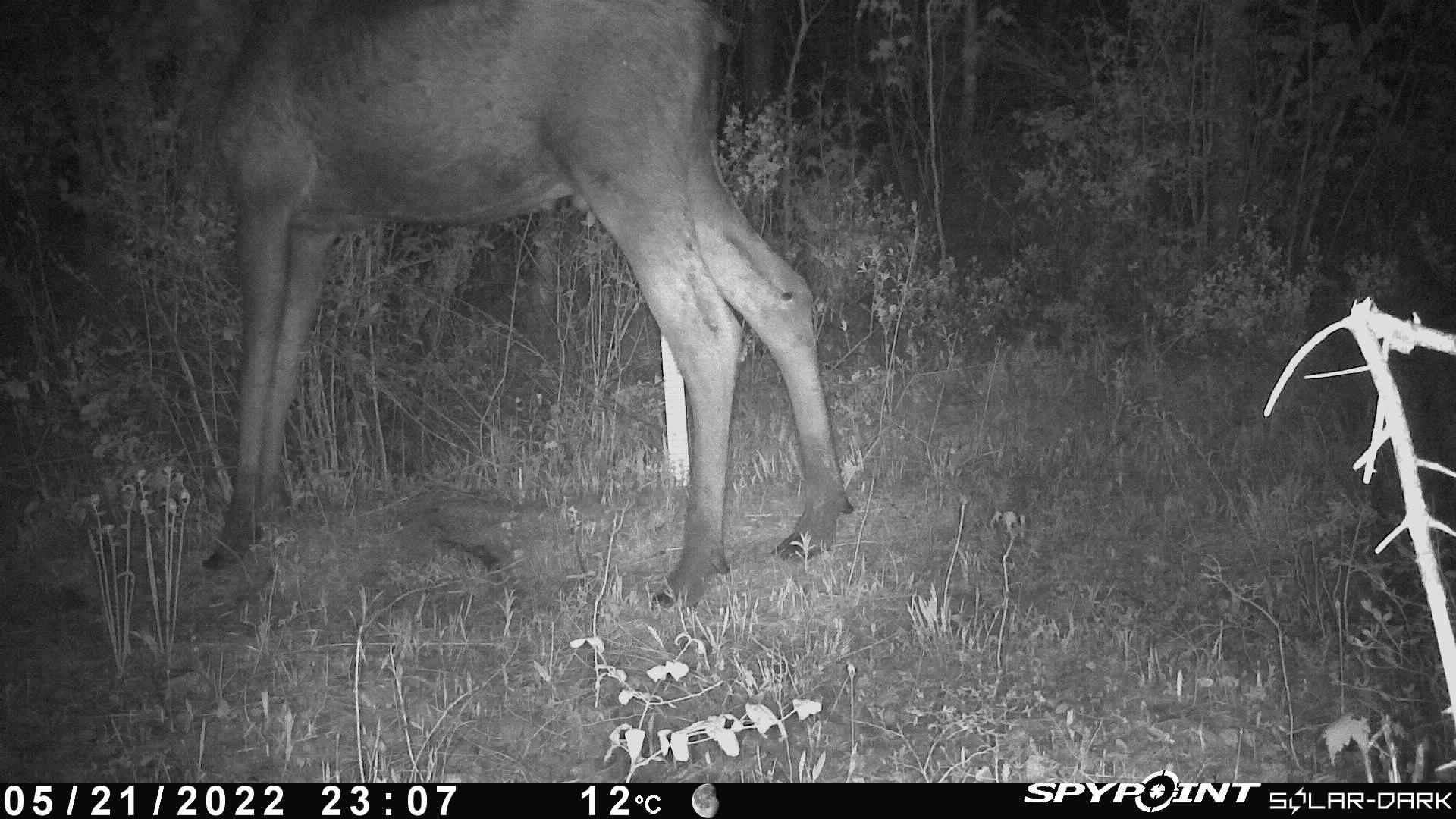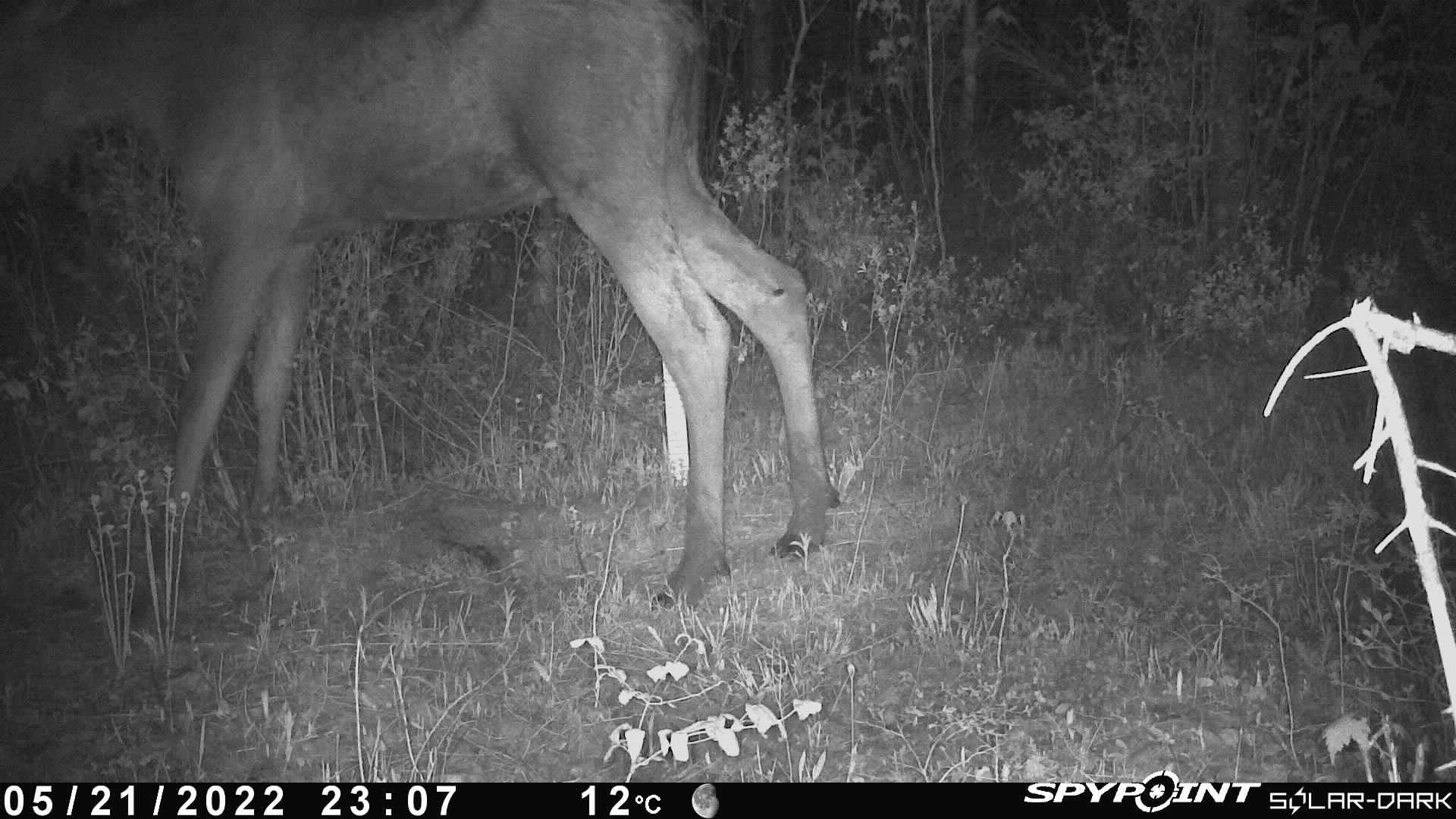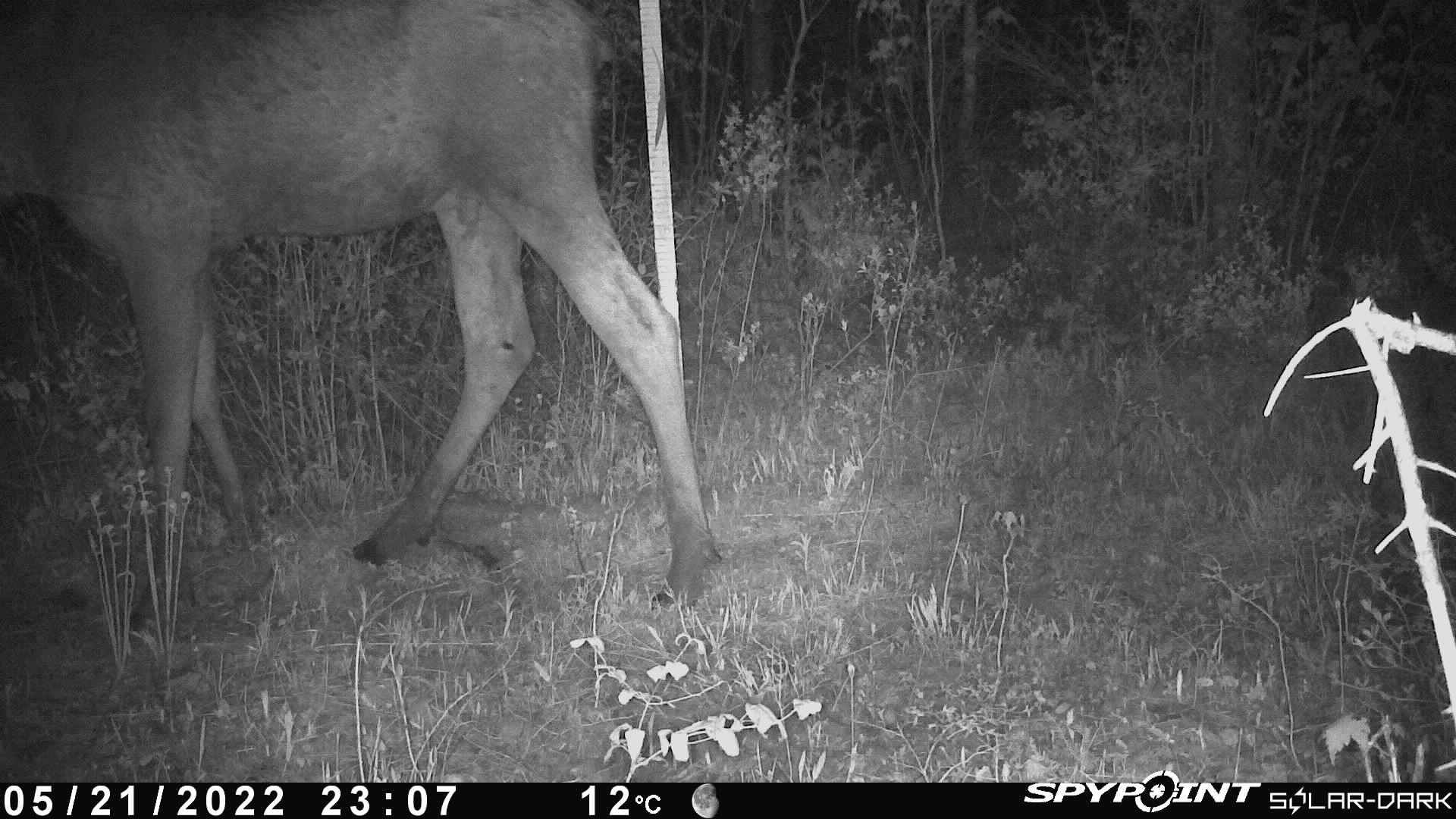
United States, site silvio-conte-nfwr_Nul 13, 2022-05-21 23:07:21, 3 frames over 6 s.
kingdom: Animalia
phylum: Chordata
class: Mammalia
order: Artiodactyla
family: Cervidae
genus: Alces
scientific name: Alces alces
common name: moose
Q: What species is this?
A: Moose (Alces alces).